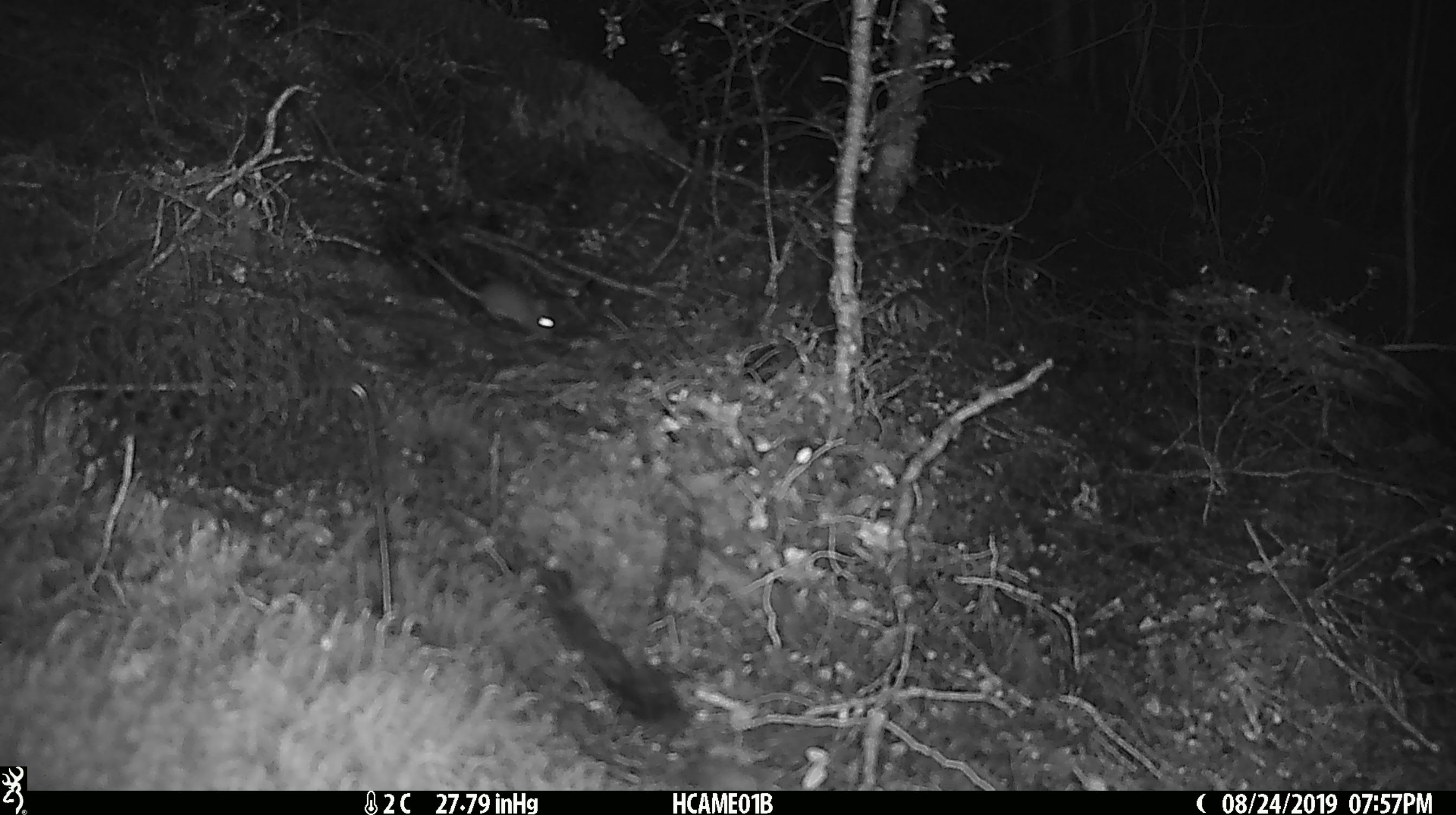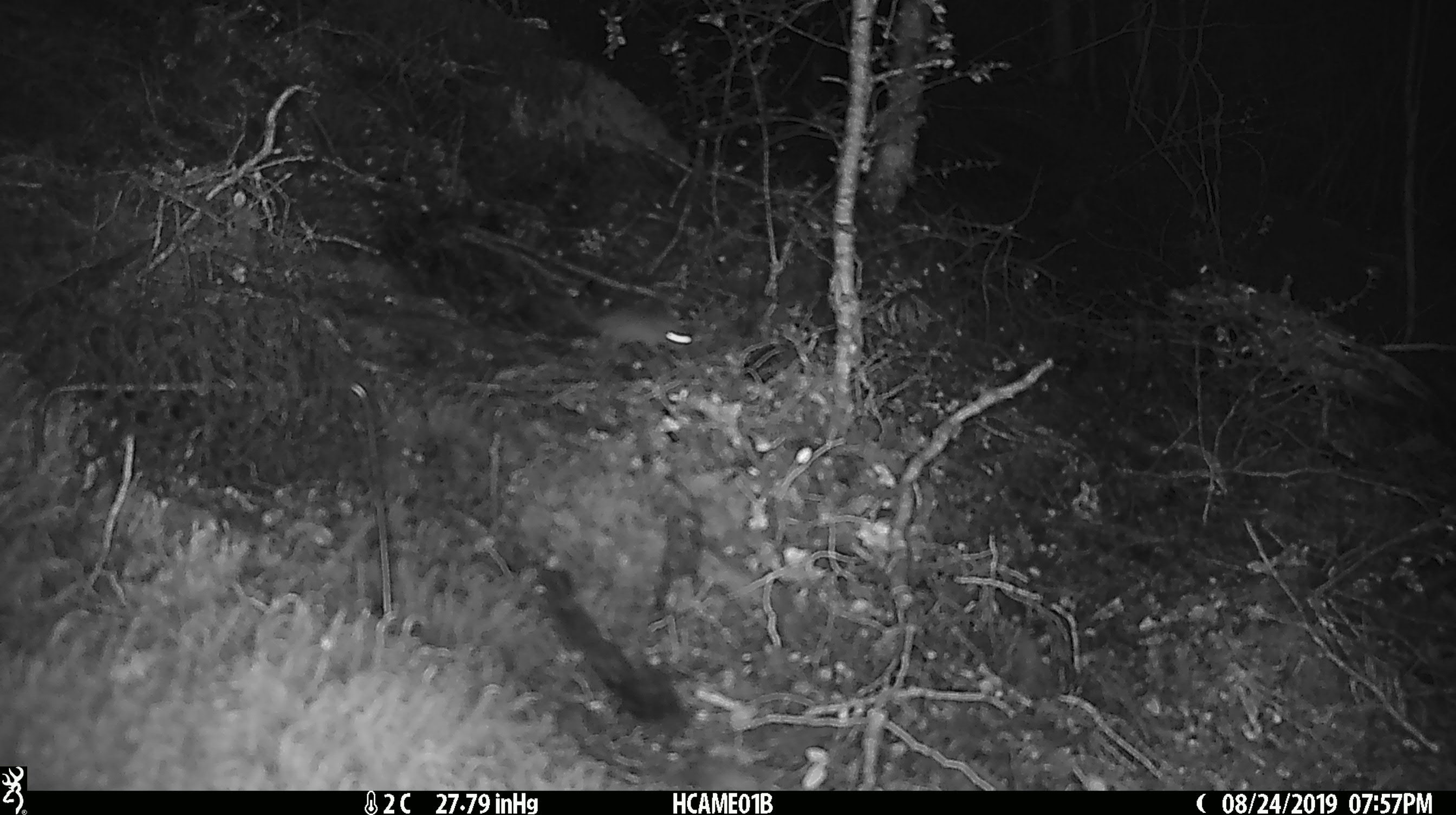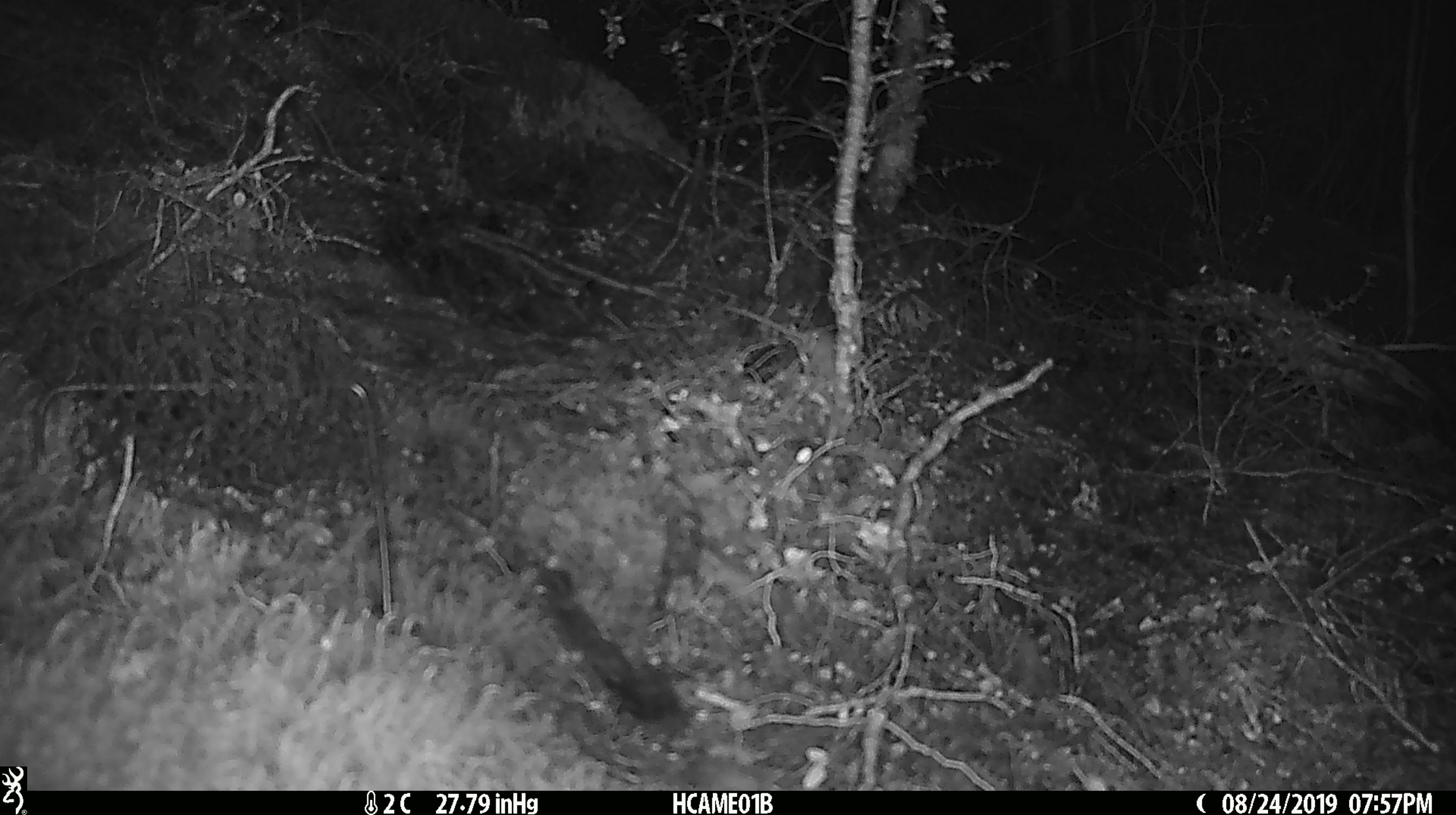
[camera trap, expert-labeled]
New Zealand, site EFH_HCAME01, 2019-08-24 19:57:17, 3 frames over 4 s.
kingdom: Animalia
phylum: Chordata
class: Mammalia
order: Rodentia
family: Muridae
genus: Mus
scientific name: Mus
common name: mouse